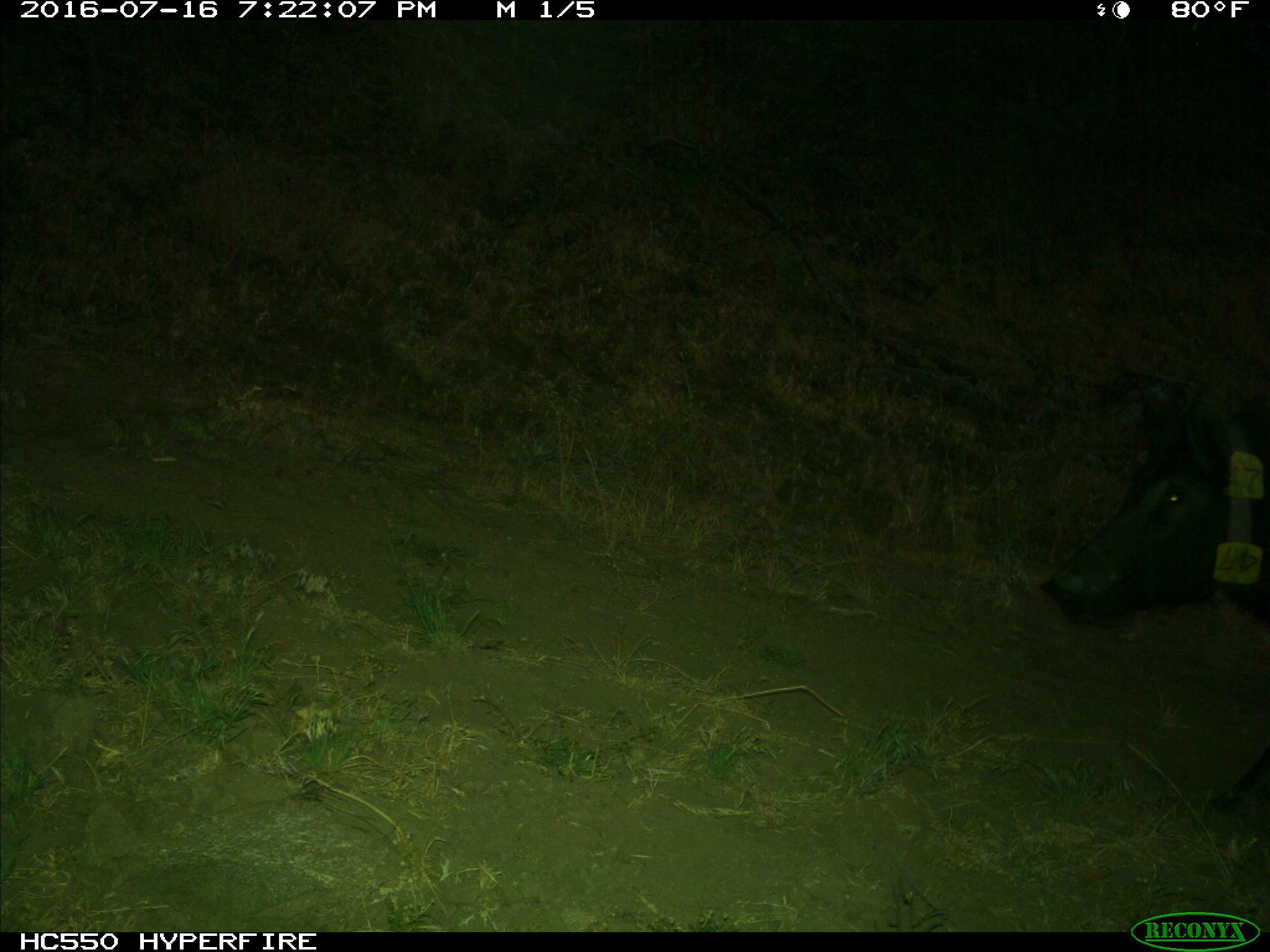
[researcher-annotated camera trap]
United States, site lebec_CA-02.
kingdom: Animalia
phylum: Chordata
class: Mammalia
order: Artiodactyla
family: Suidae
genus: Sus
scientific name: Sus scrofa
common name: wild boar